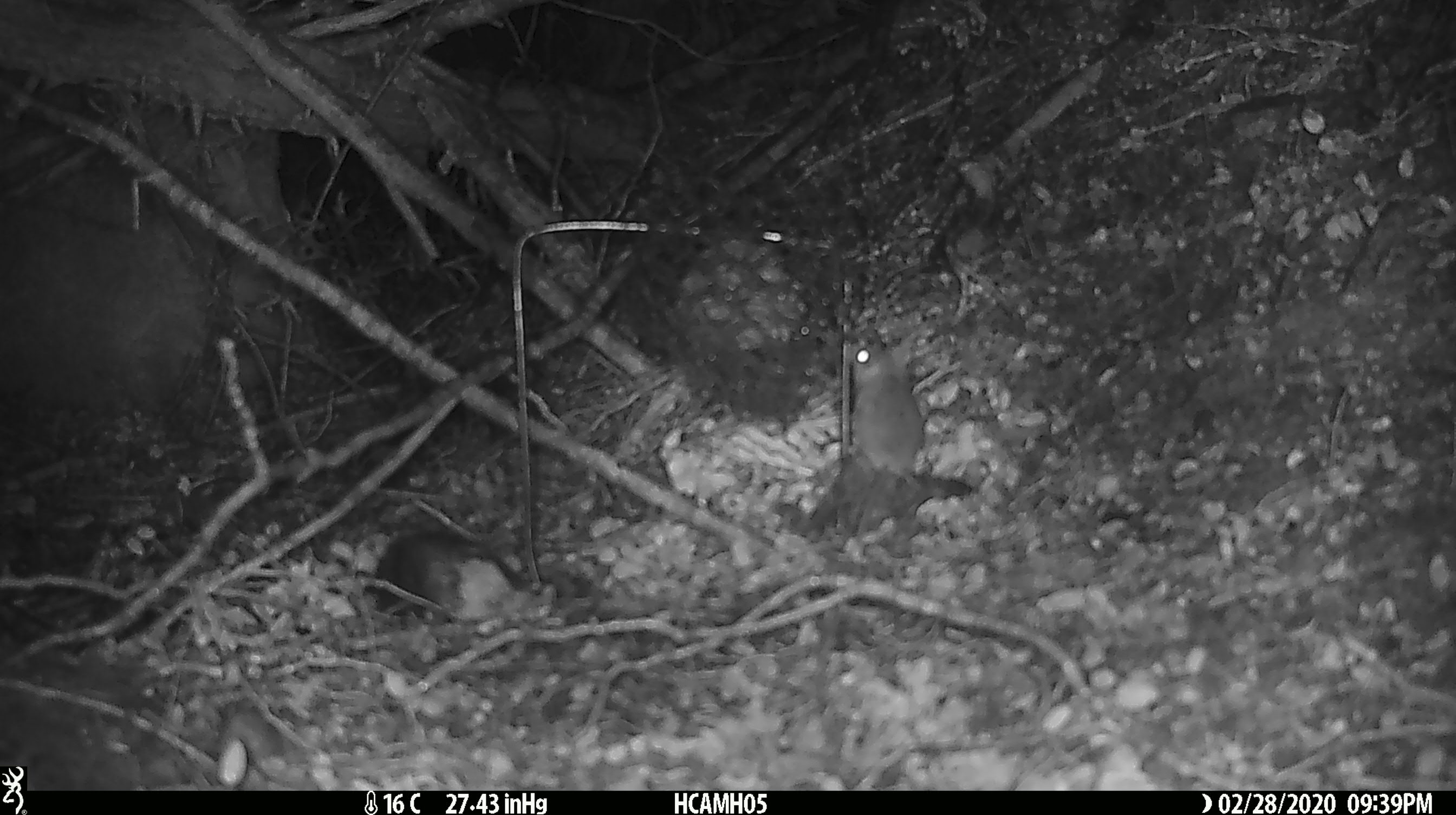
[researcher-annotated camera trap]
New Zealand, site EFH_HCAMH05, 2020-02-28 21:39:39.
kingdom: Animalia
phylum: Chordata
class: Mammalia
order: Rodentia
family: Muridae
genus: Mus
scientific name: Mus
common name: mouse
Mouse (Mus).